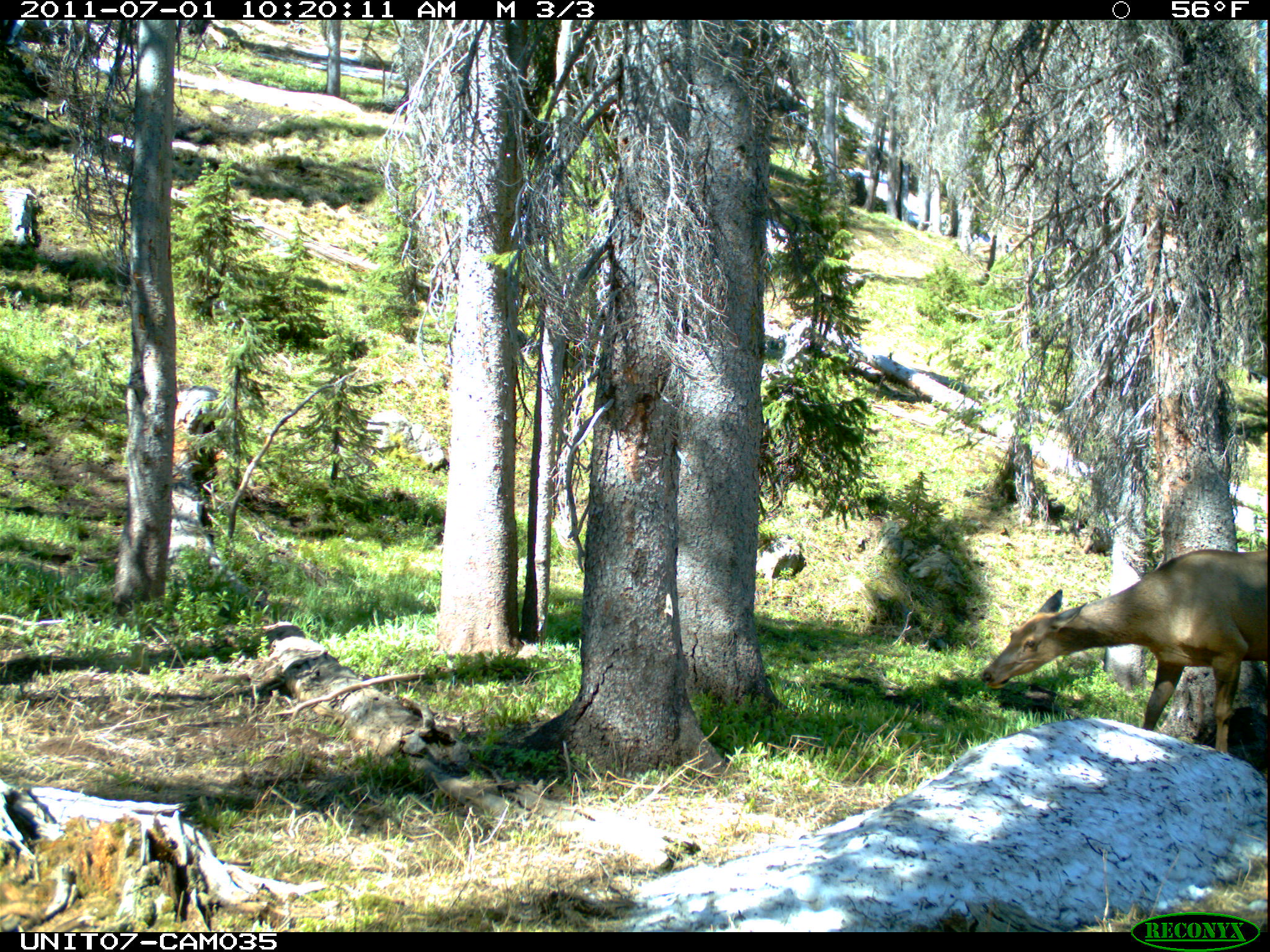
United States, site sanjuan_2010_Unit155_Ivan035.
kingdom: Animalia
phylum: Chordata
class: Mammalia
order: Artiodactyla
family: Cervidae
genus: Cervus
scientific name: Cervus elaphus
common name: red deer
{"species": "Cervus elaphus (red deer)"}